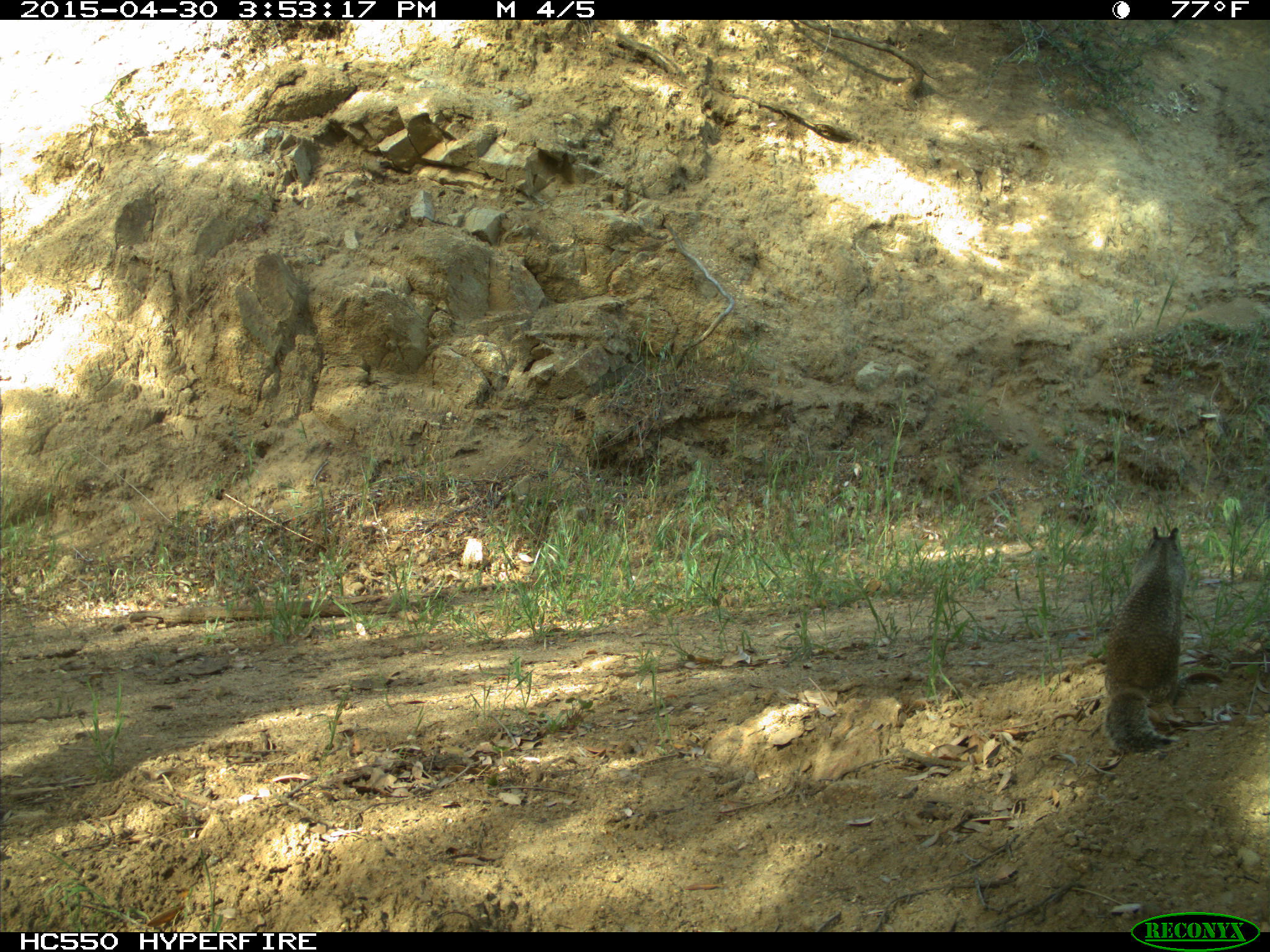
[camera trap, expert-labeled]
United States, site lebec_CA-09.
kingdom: Animalia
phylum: Chordata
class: Mammalia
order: Rodentia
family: Sciuridae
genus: Otospermophilus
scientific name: Otospermophilus beecheyi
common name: california ground squirrel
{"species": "Otospermophilus beecheyi (california ground squirrel)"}